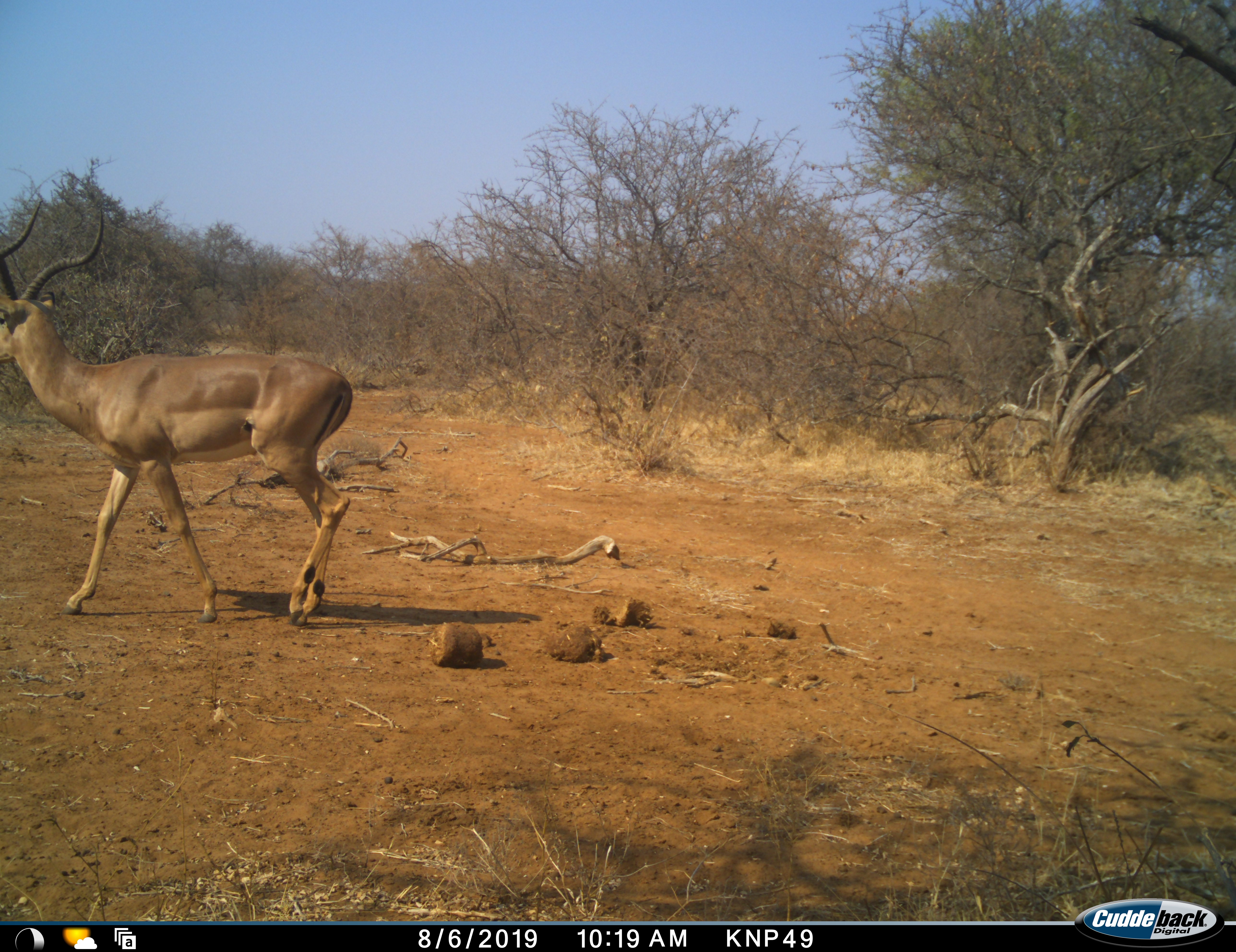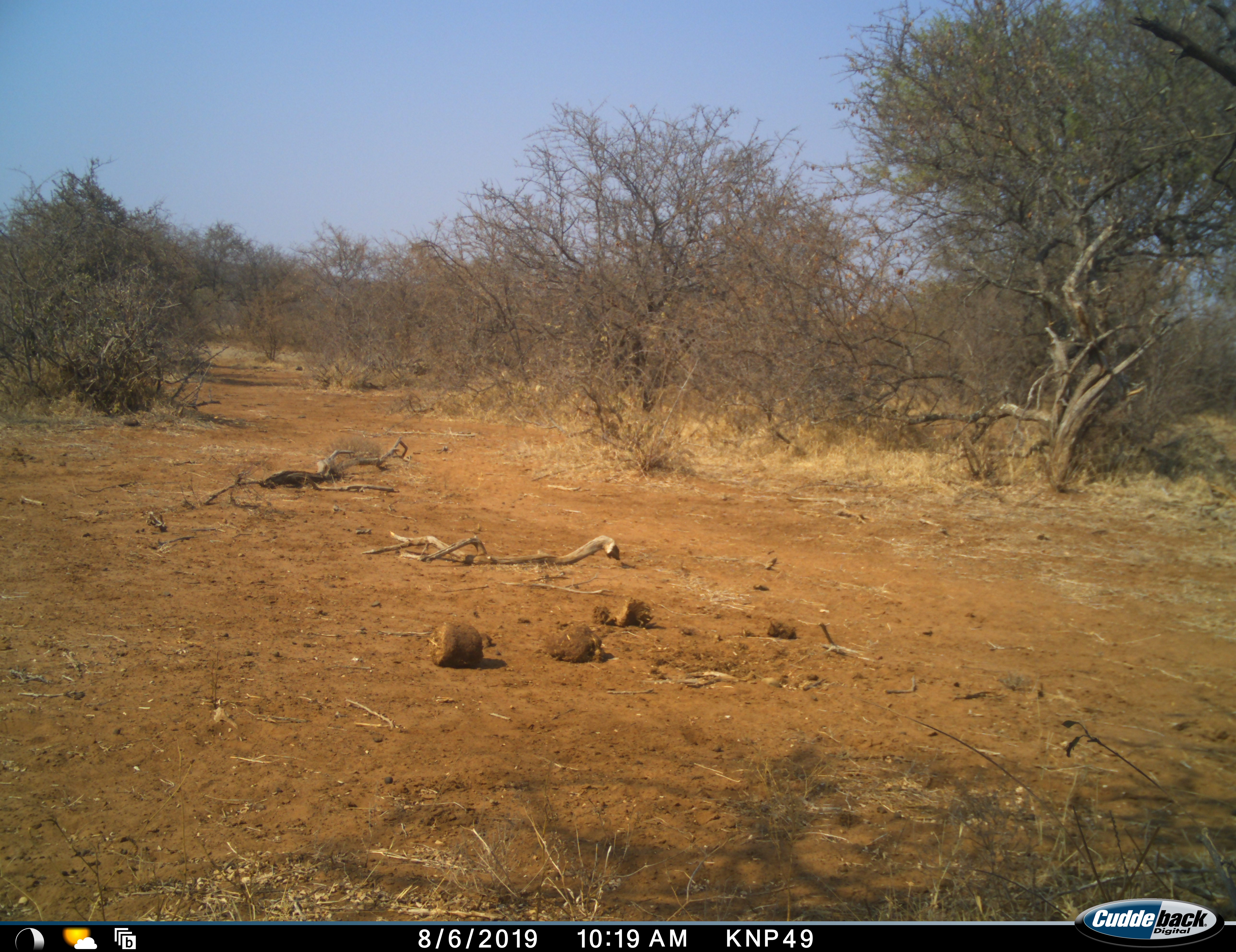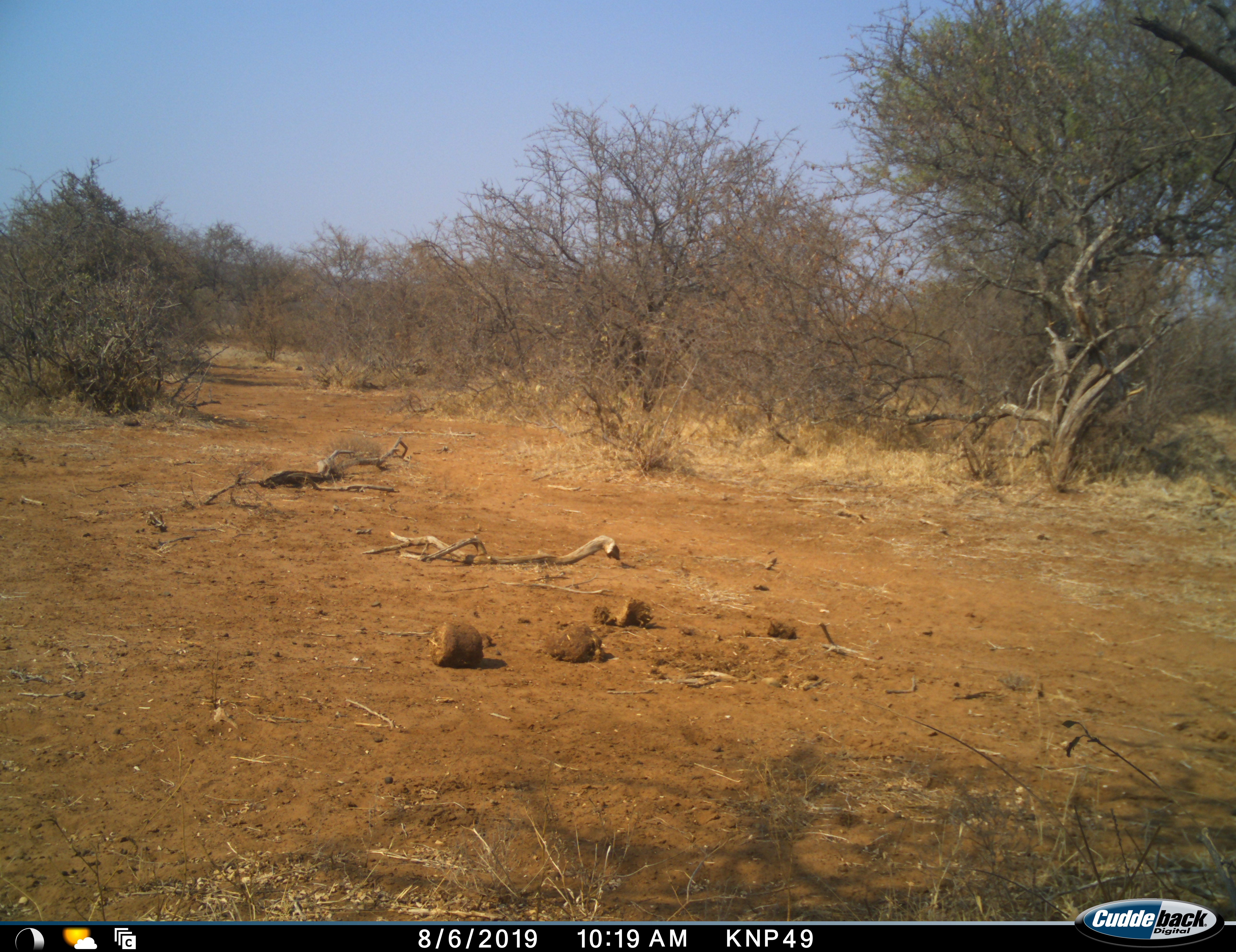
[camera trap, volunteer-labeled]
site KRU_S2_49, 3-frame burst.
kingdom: Animalia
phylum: Chordata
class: Mammalia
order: Artiodactyla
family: Bovidae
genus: Aepyceros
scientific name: Aepyceros melampus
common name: impala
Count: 1.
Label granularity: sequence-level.